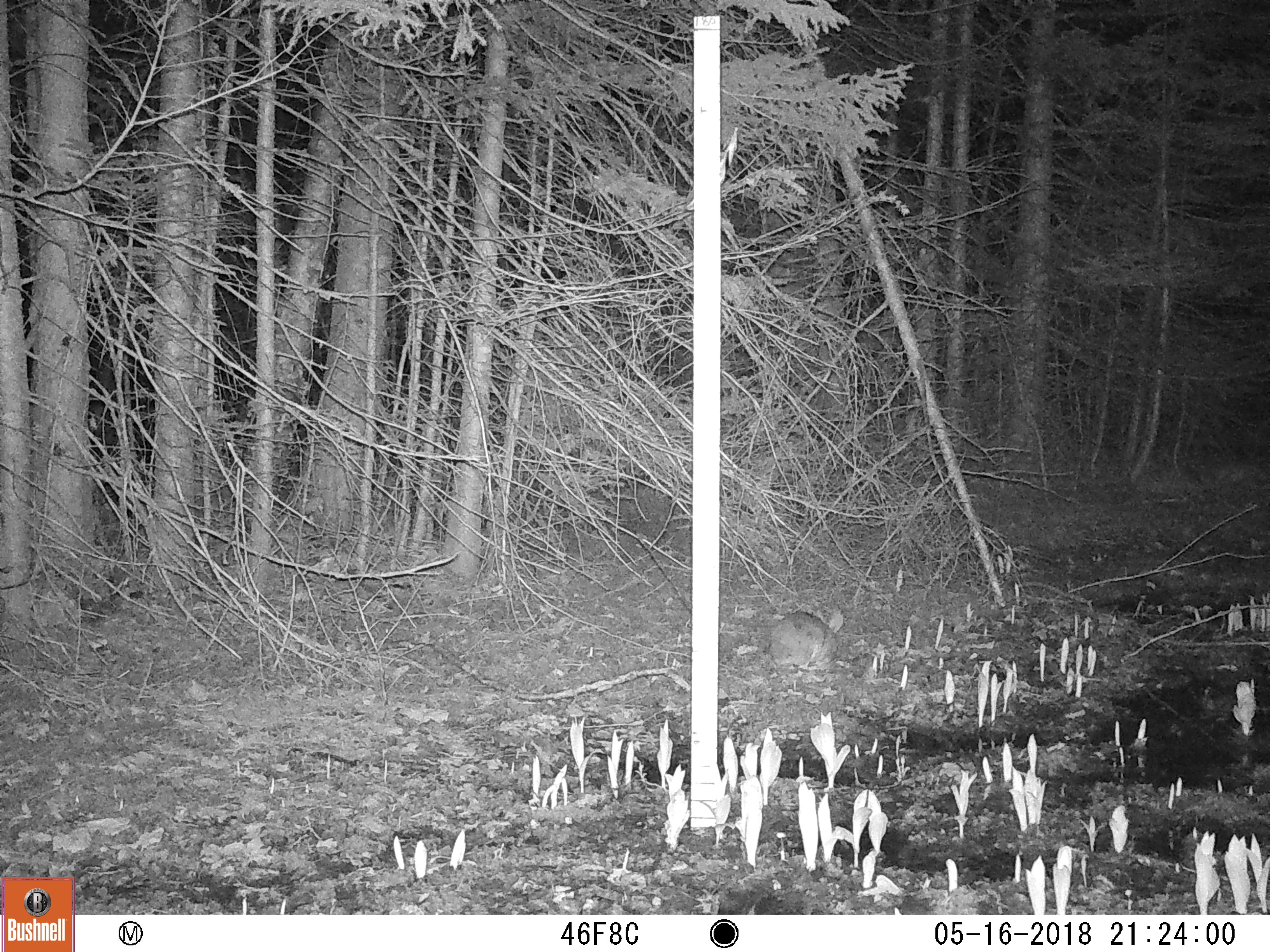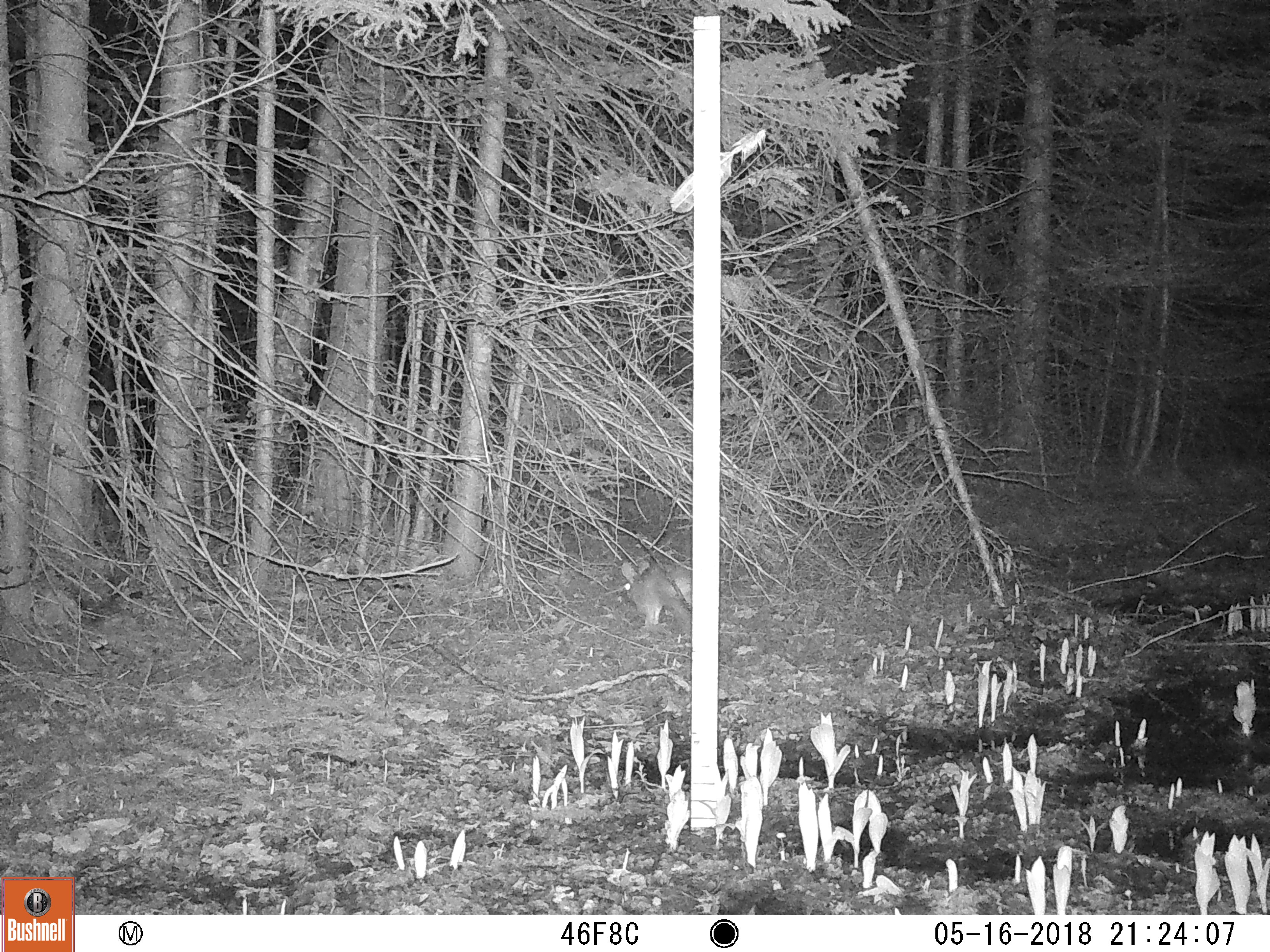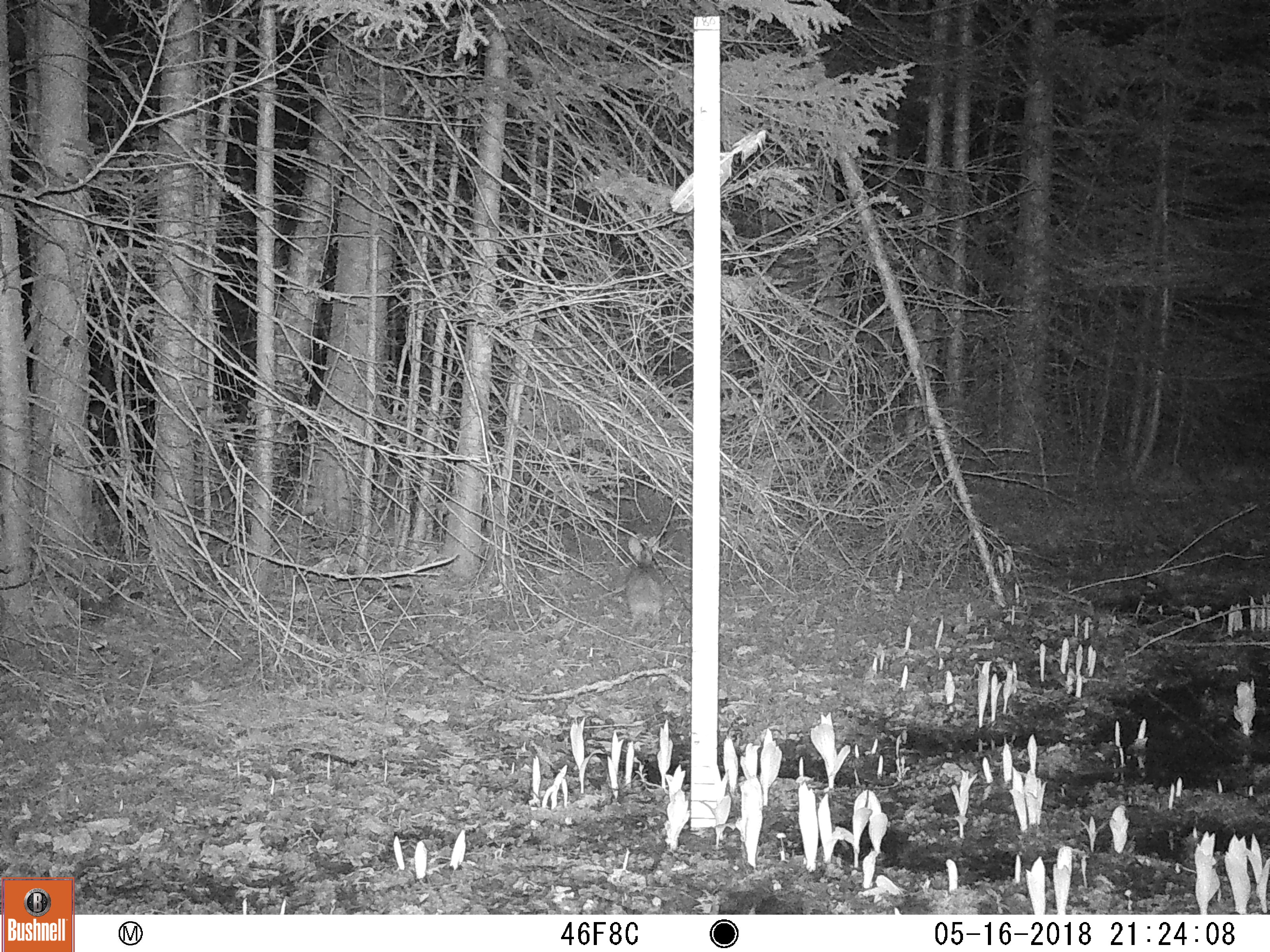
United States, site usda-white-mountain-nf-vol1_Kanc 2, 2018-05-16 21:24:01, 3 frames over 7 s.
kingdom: Animalia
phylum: Chordata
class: Mammalia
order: Lagomorpha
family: Leporidae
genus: Lepus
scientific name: Lepus americanus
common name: snowshoe hare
Snowshoe hare (Lepus americanus).